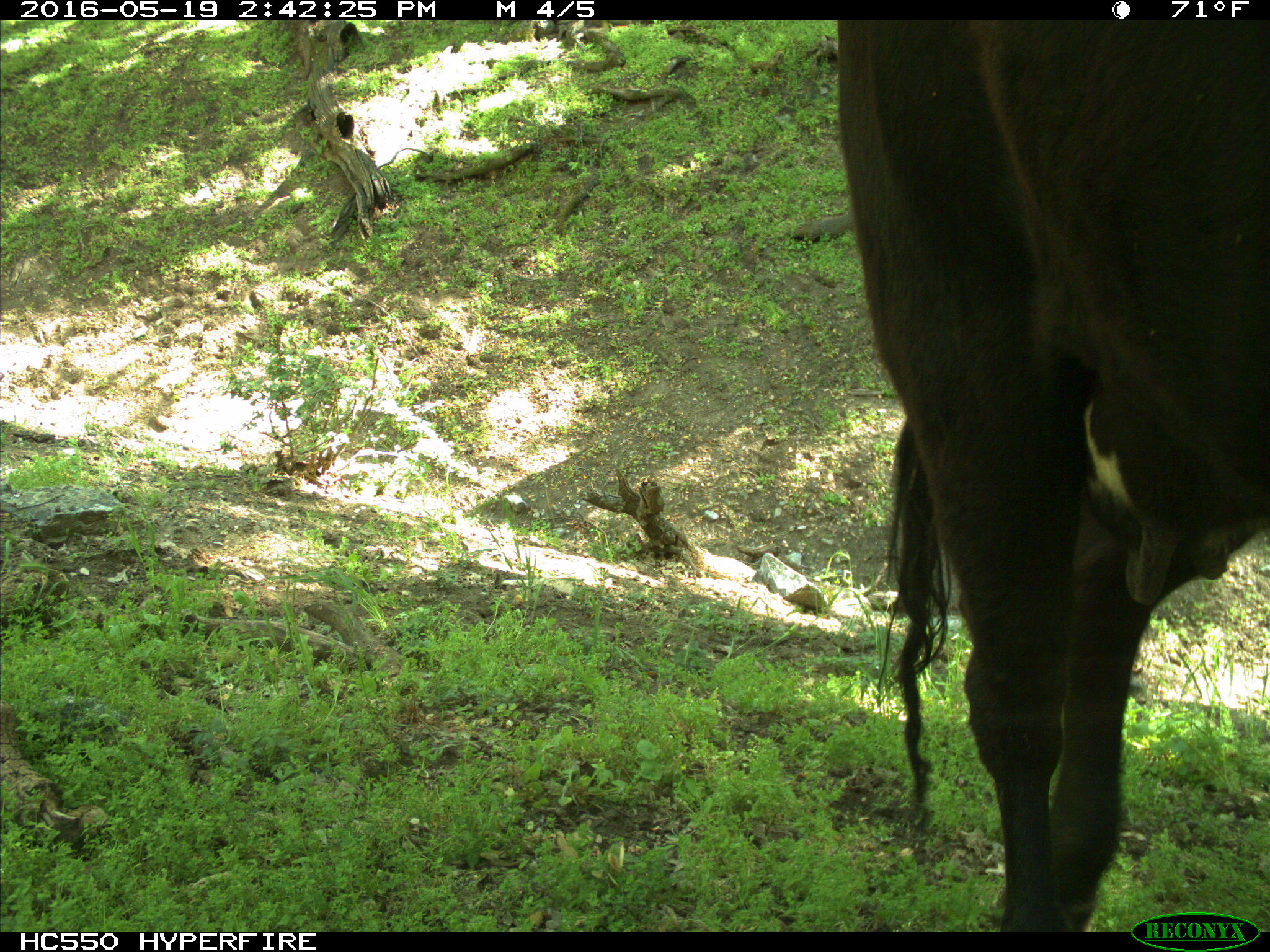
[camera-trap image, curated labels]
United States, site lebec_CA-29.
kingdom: Animalia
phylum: Chordata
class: Mammalia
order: Artiodactyla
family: Bovidae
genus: Bos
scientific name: Bos taurus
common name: domestic cow